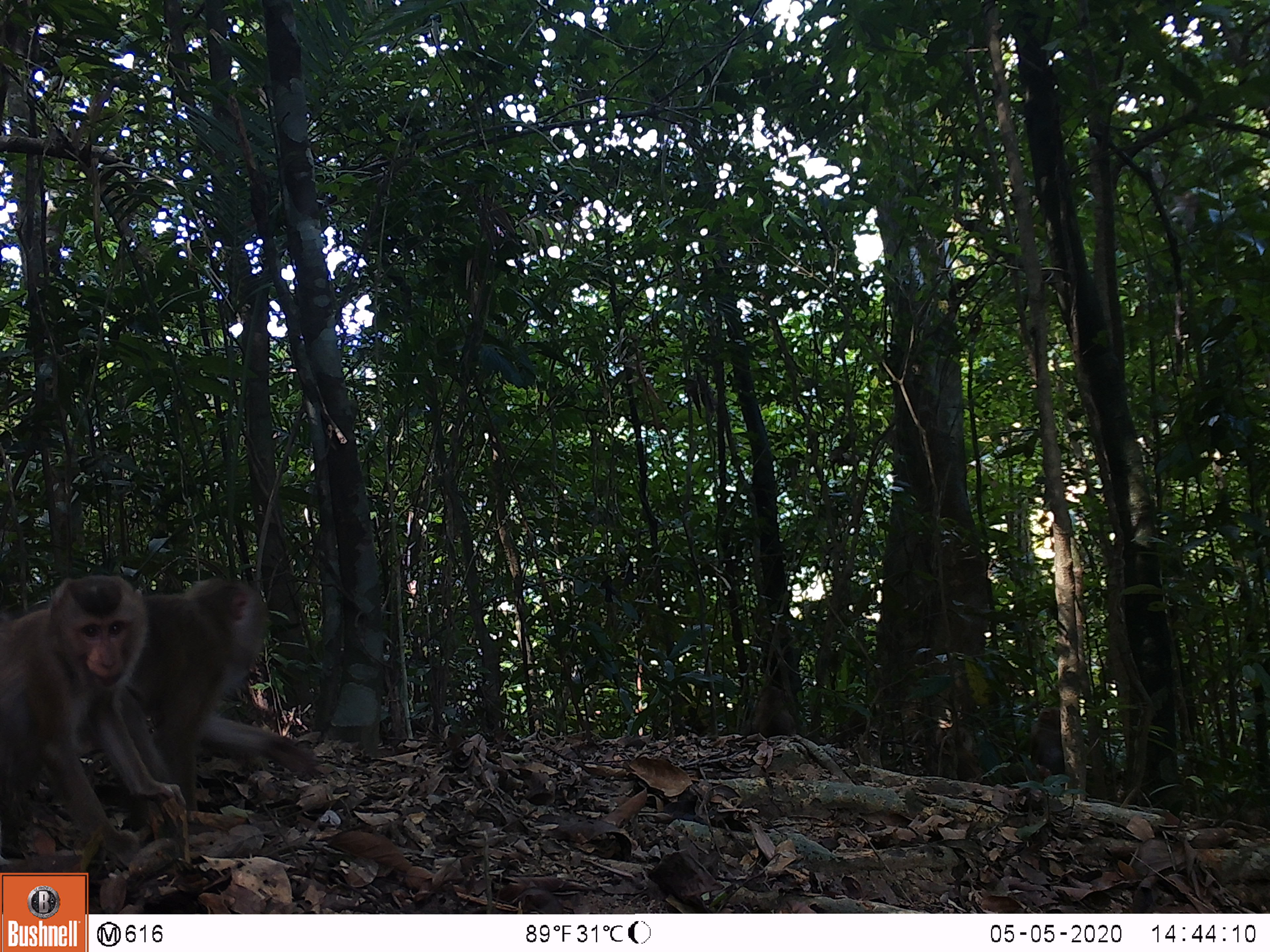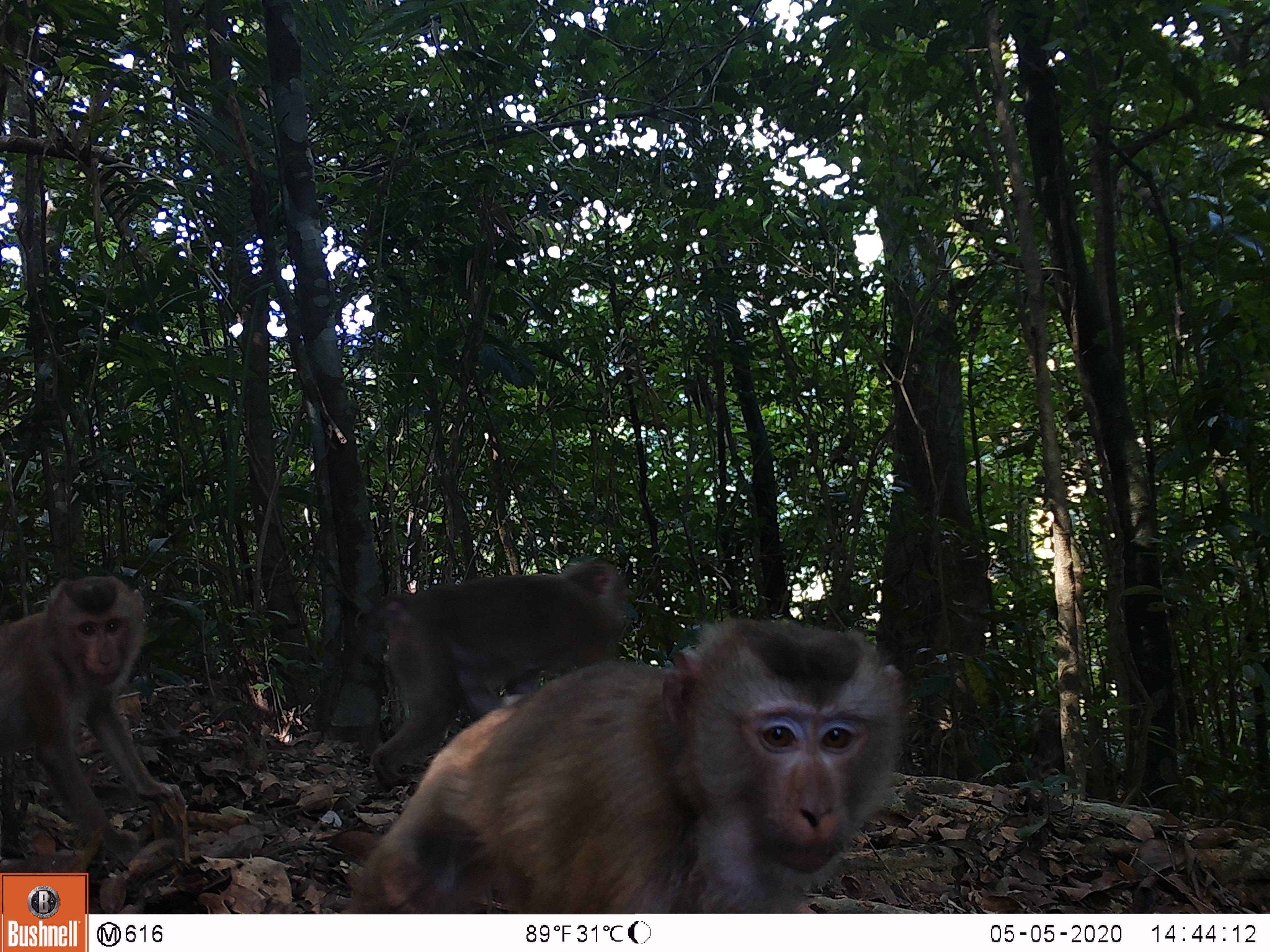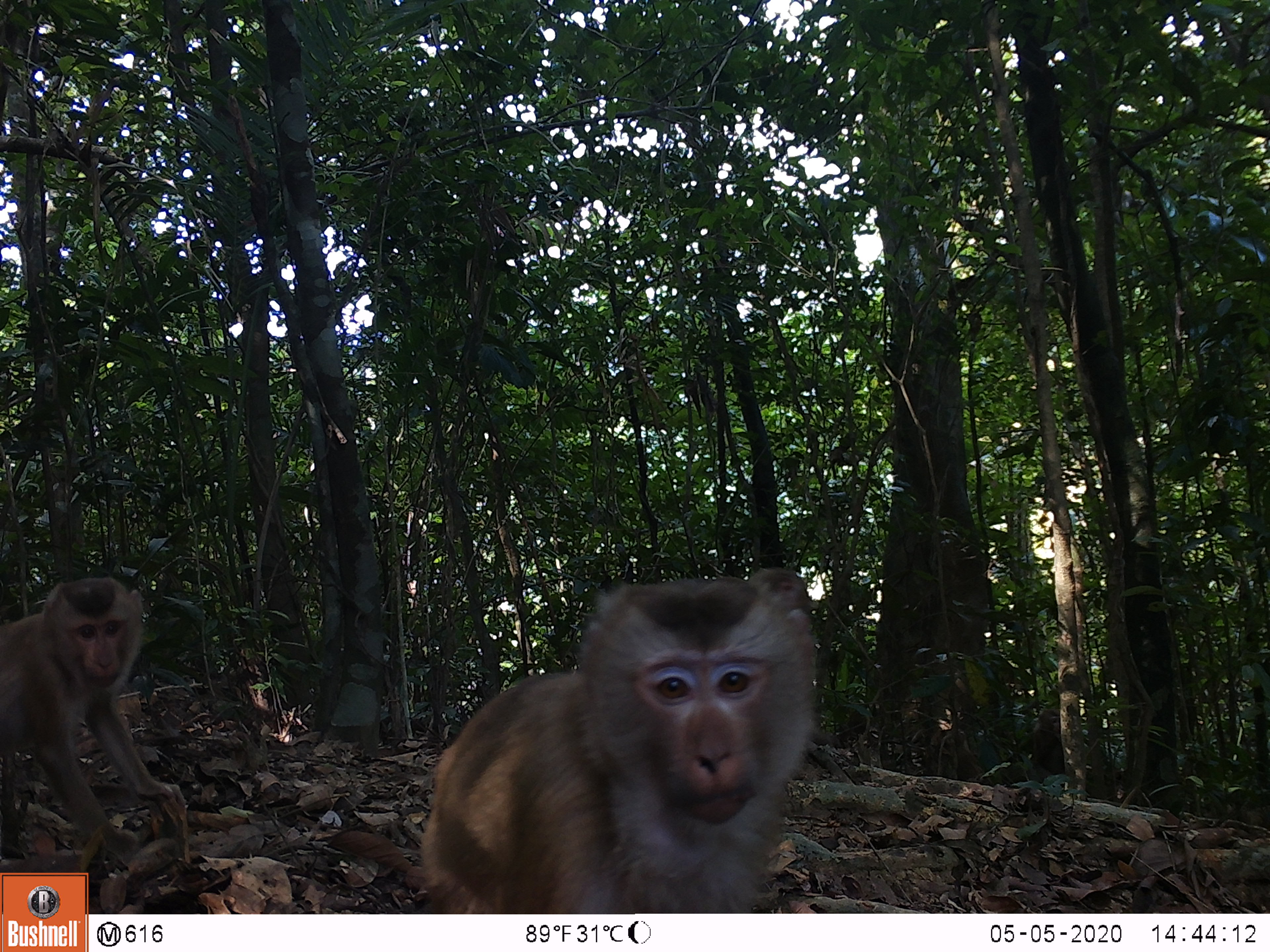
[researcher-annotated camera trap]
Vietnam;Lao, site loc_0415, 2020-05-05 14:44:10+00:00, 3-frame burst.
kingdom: Animalia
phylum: Chordata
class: Mammalia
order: Primates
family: Cercopithecidae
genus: Macaca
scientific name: Macaca nemestrina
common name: pig-tailed macaque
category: pig tailed macaque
Pig tailed macaque (pig-tailed macaque) (Macaca nemestrina). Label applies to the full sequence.